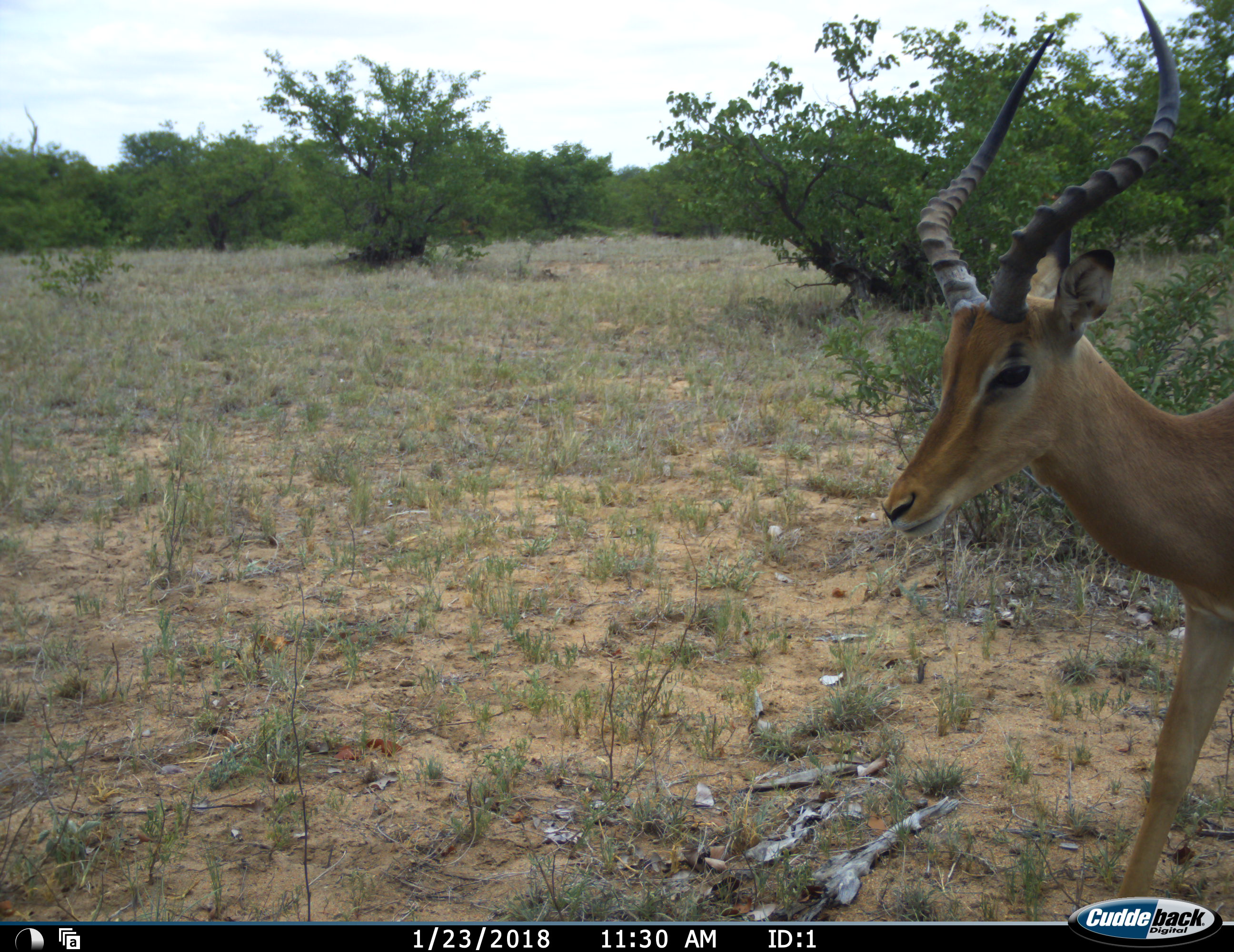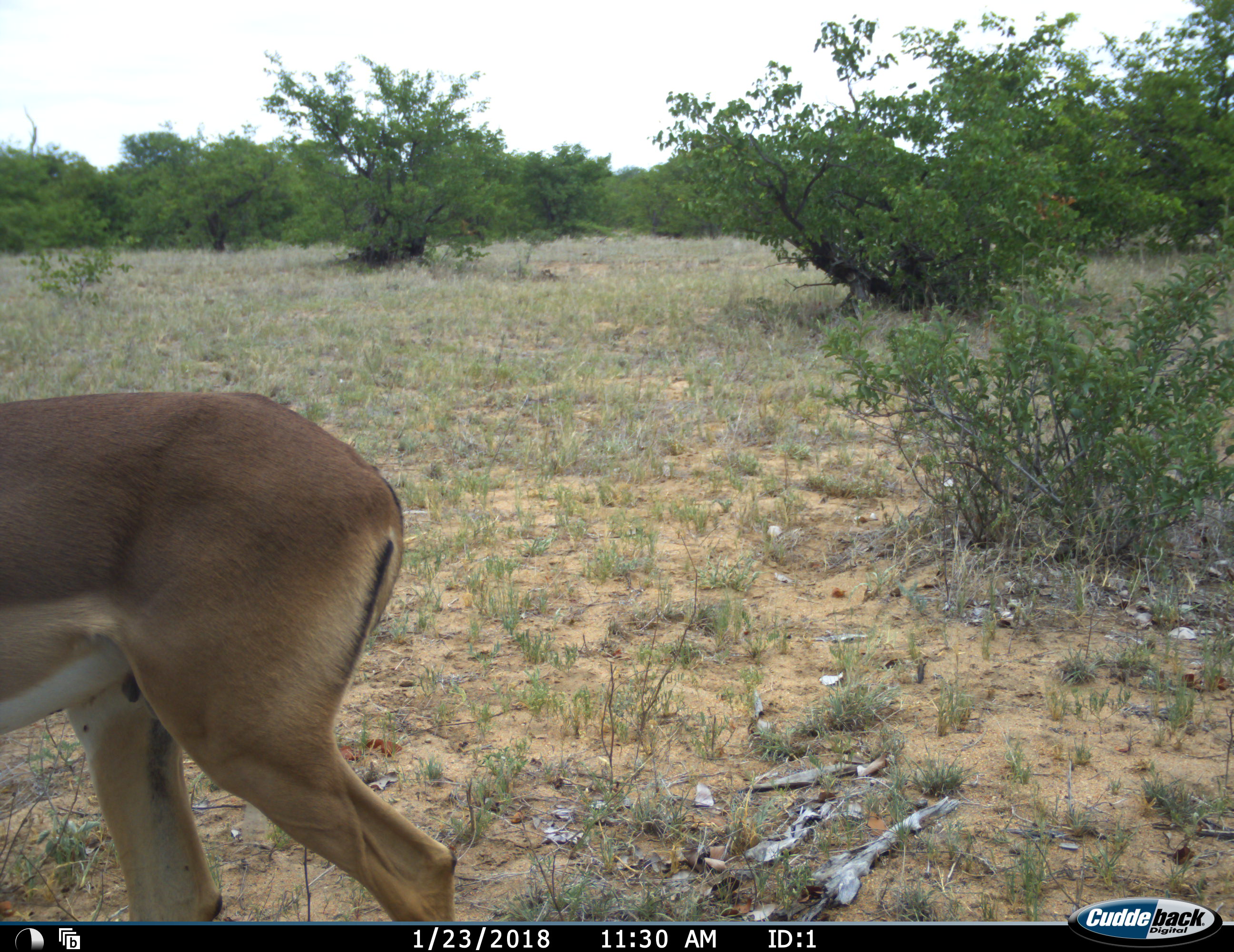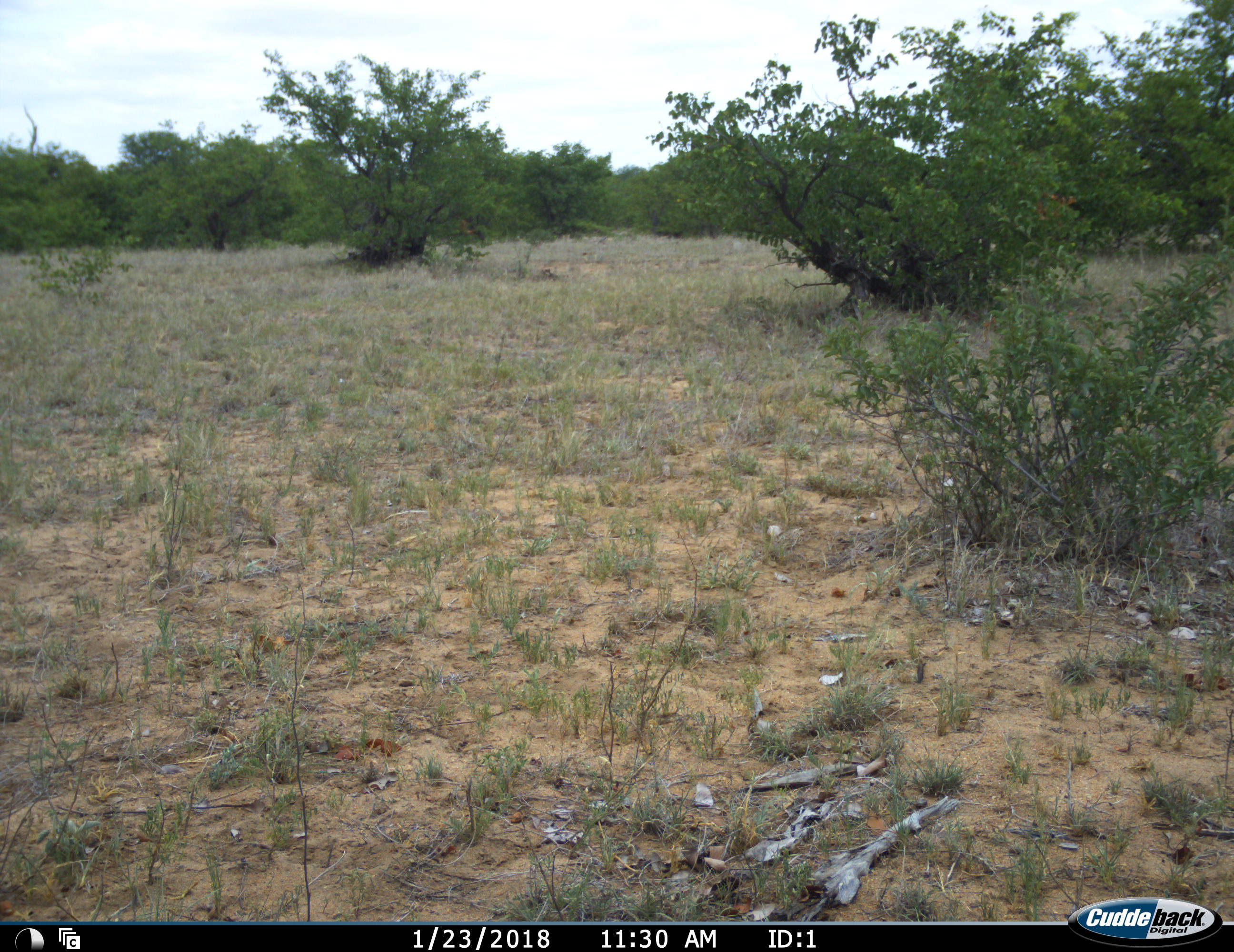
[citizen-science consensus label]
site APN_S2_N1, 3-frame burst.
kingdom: Animalia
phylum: Chordata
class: Mammalia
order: Artiodactyla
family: Bovidae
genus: Aepyceros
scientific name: Aepyceros melampus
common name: impala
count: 1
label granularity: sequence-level